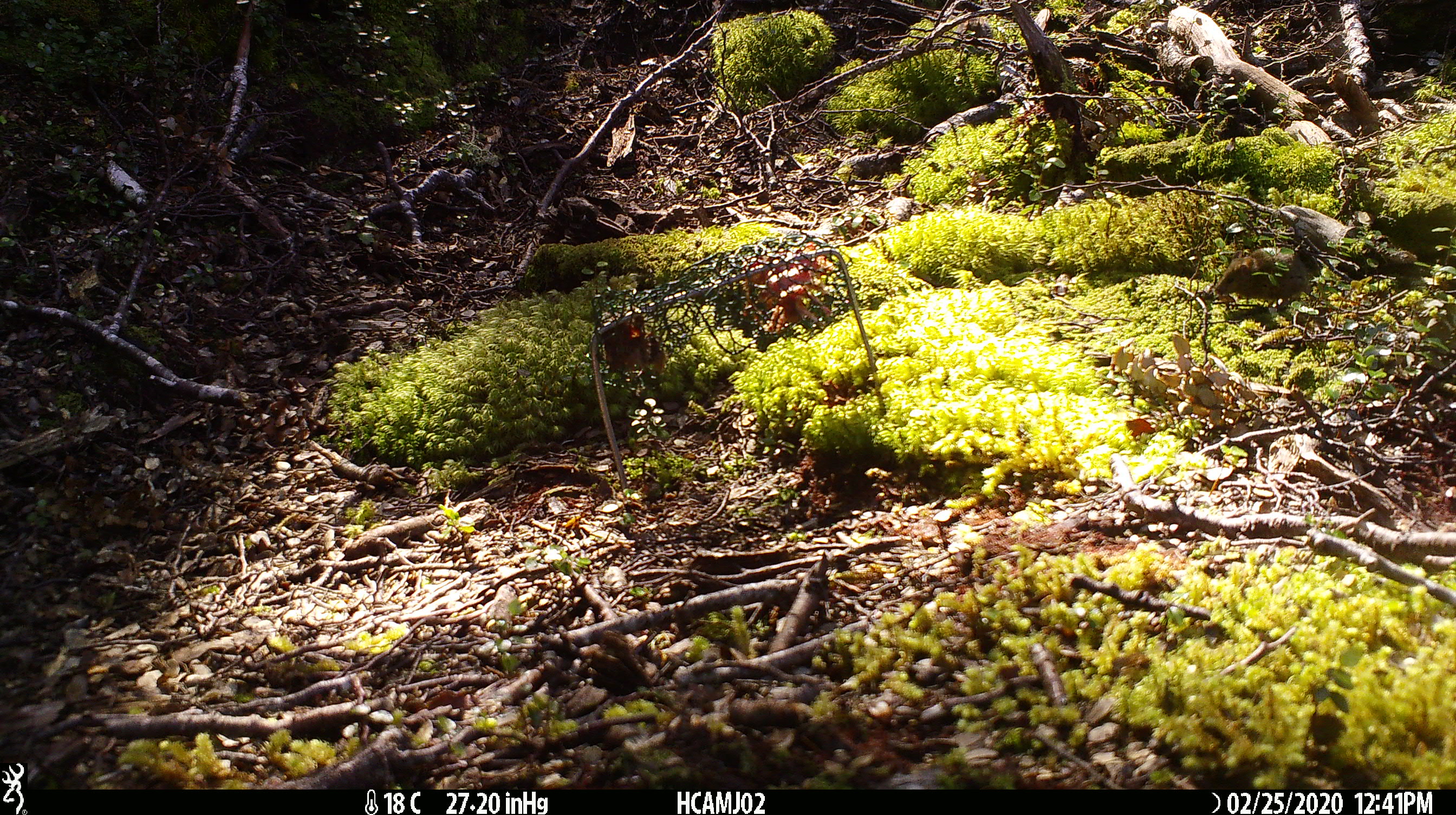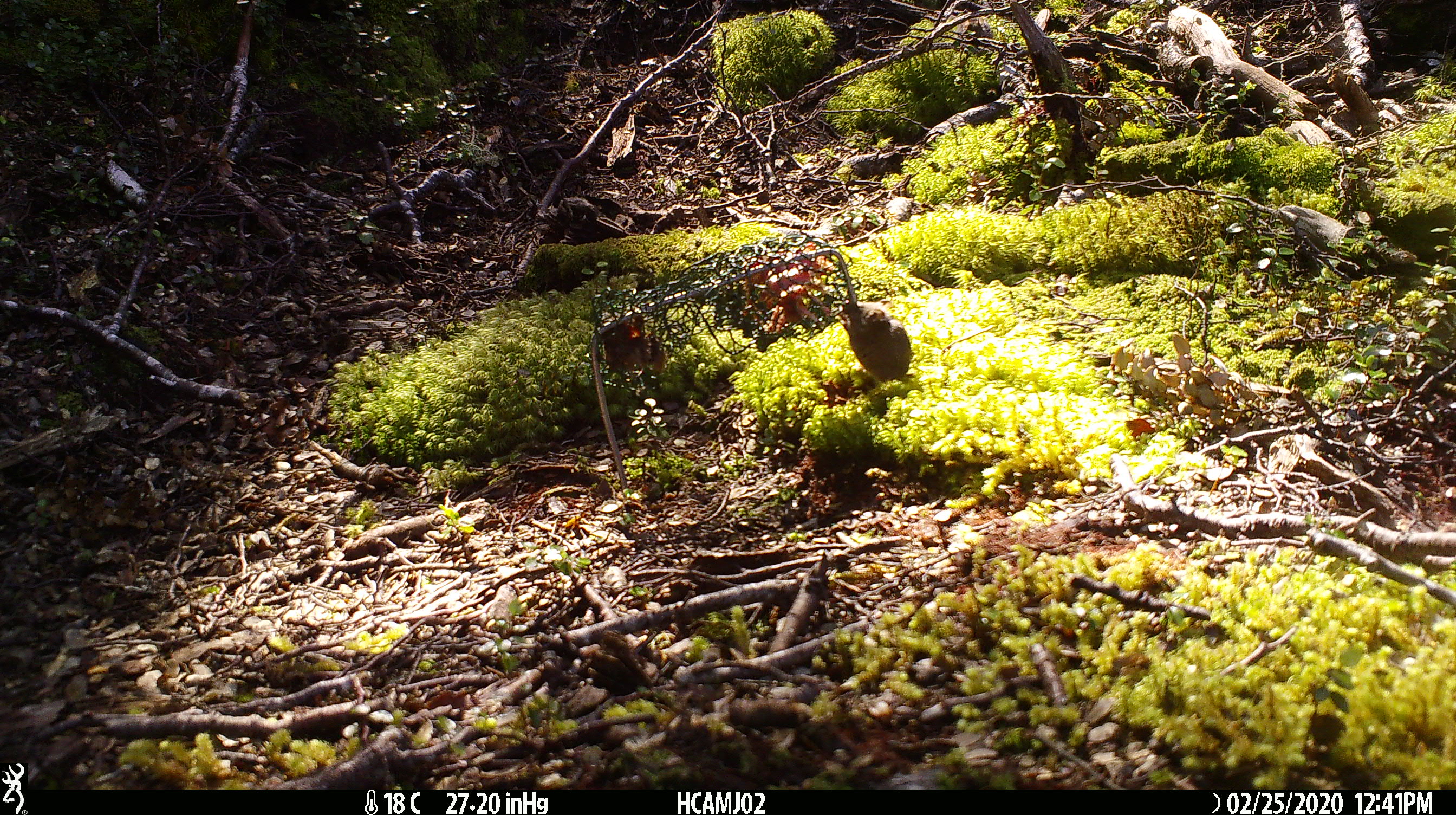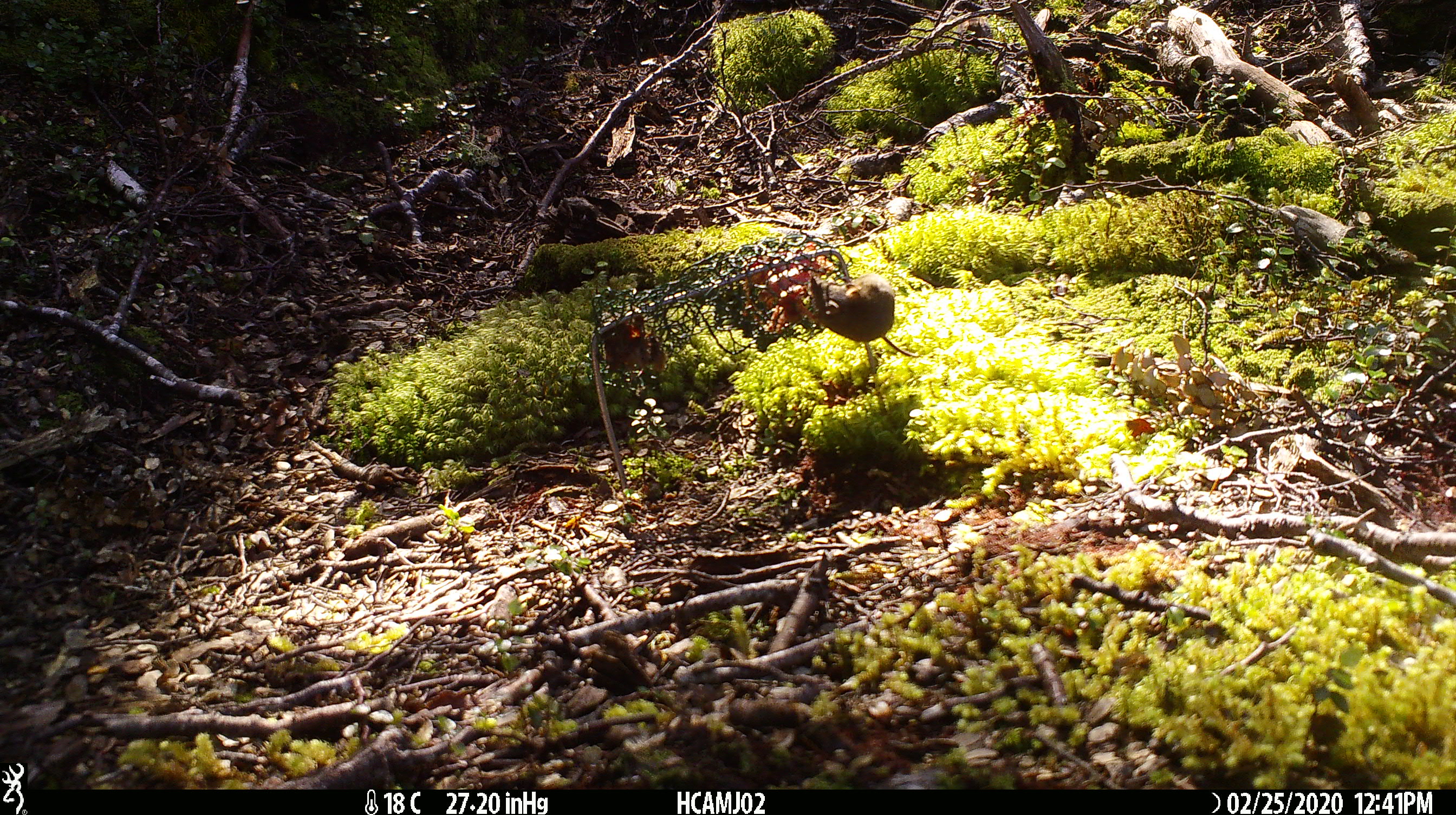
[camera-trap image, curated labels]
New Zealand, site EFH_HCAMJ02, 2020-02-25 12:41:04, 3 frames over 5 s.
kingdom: Animalia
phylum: Chordata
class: Mammalia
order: Rodentia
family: Muridae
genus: Mus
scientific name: Mus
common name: mouse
Mouse (Mus).